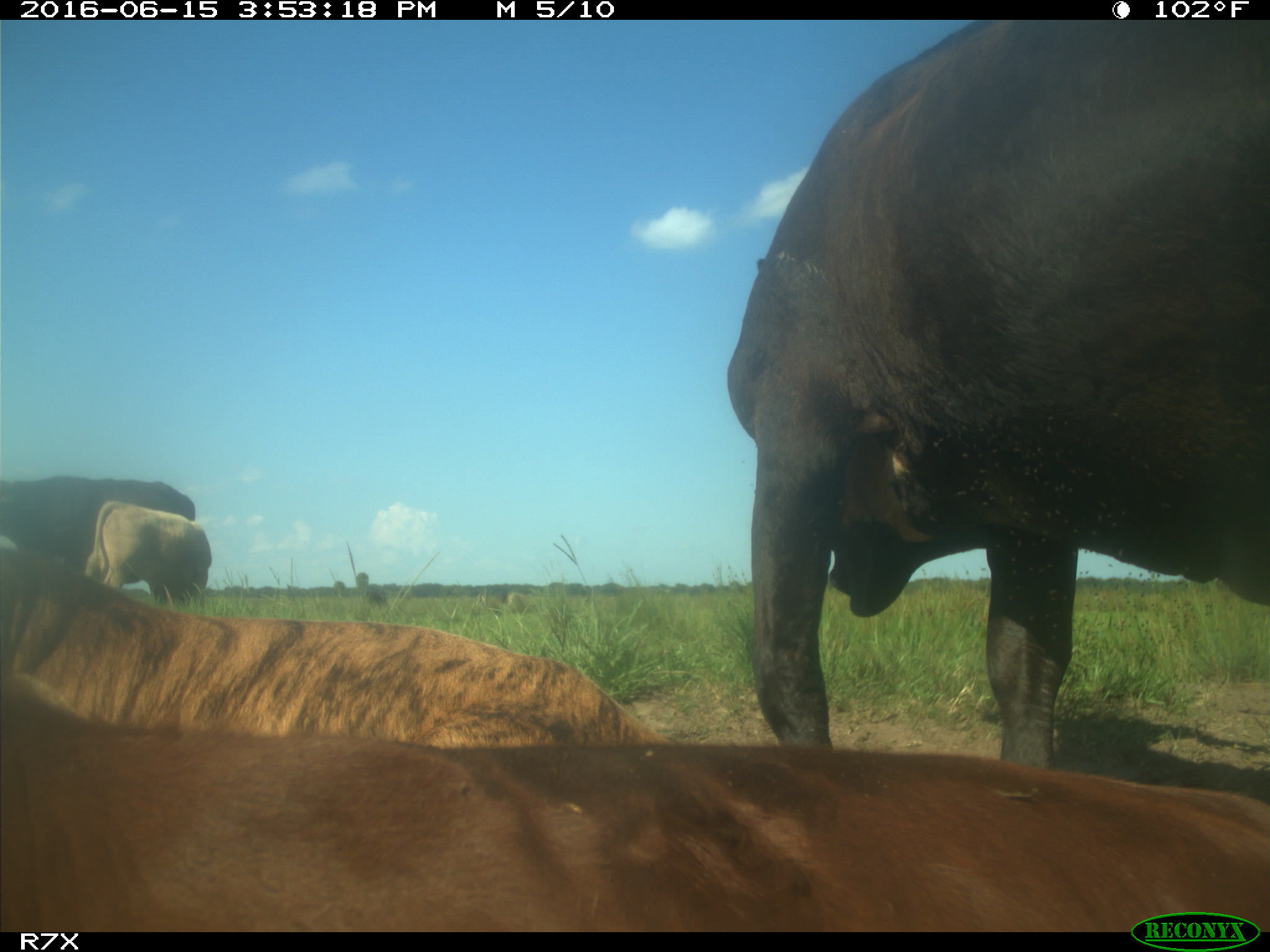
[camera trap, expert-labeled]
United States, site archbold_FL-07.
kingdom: Animalia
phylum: Chordata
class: Mammalia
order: Artiodactyla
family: Bovidae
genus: Bos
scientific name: Bos taurus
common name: domestic cow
Bos taurus (domestic cow).